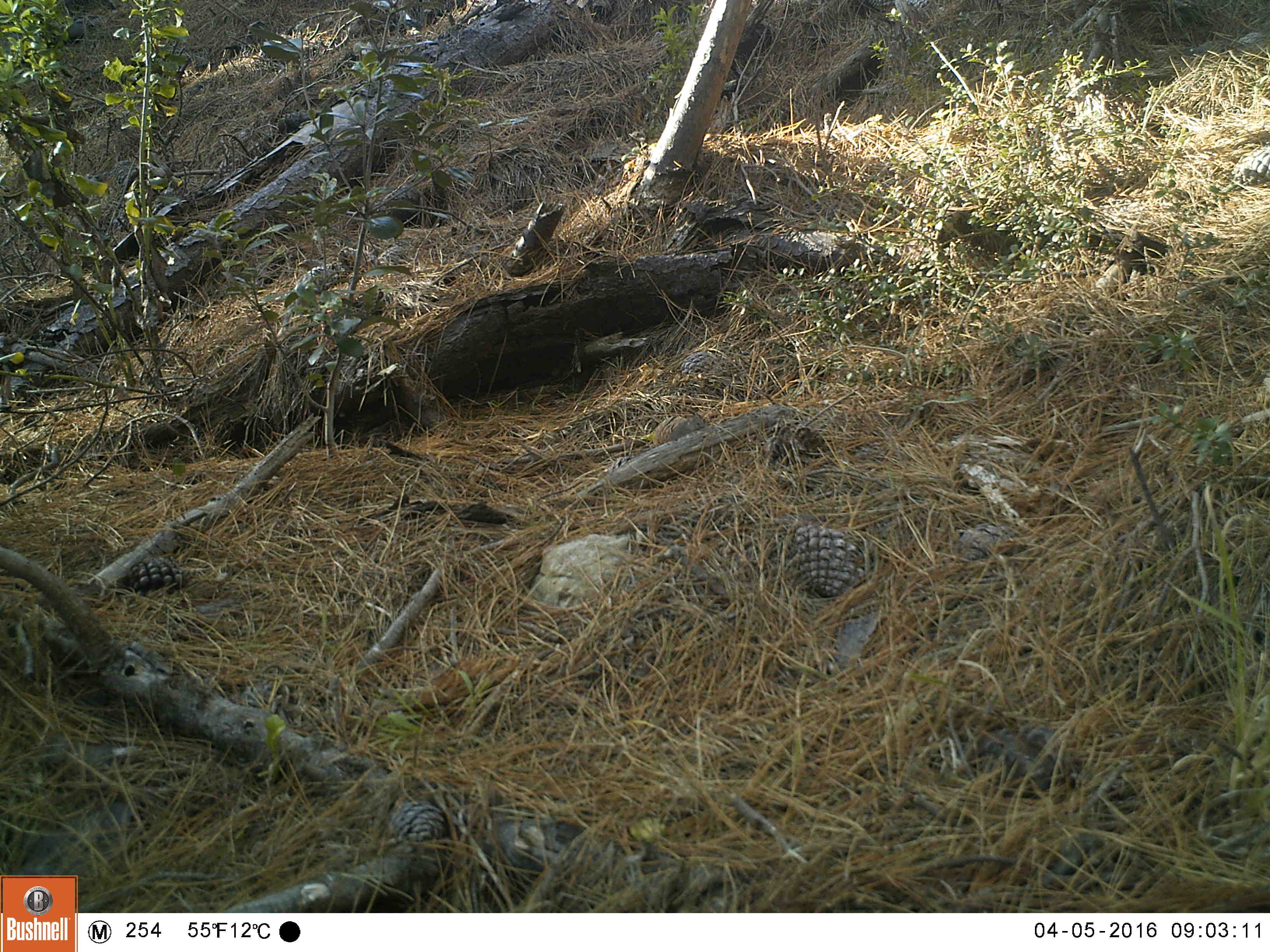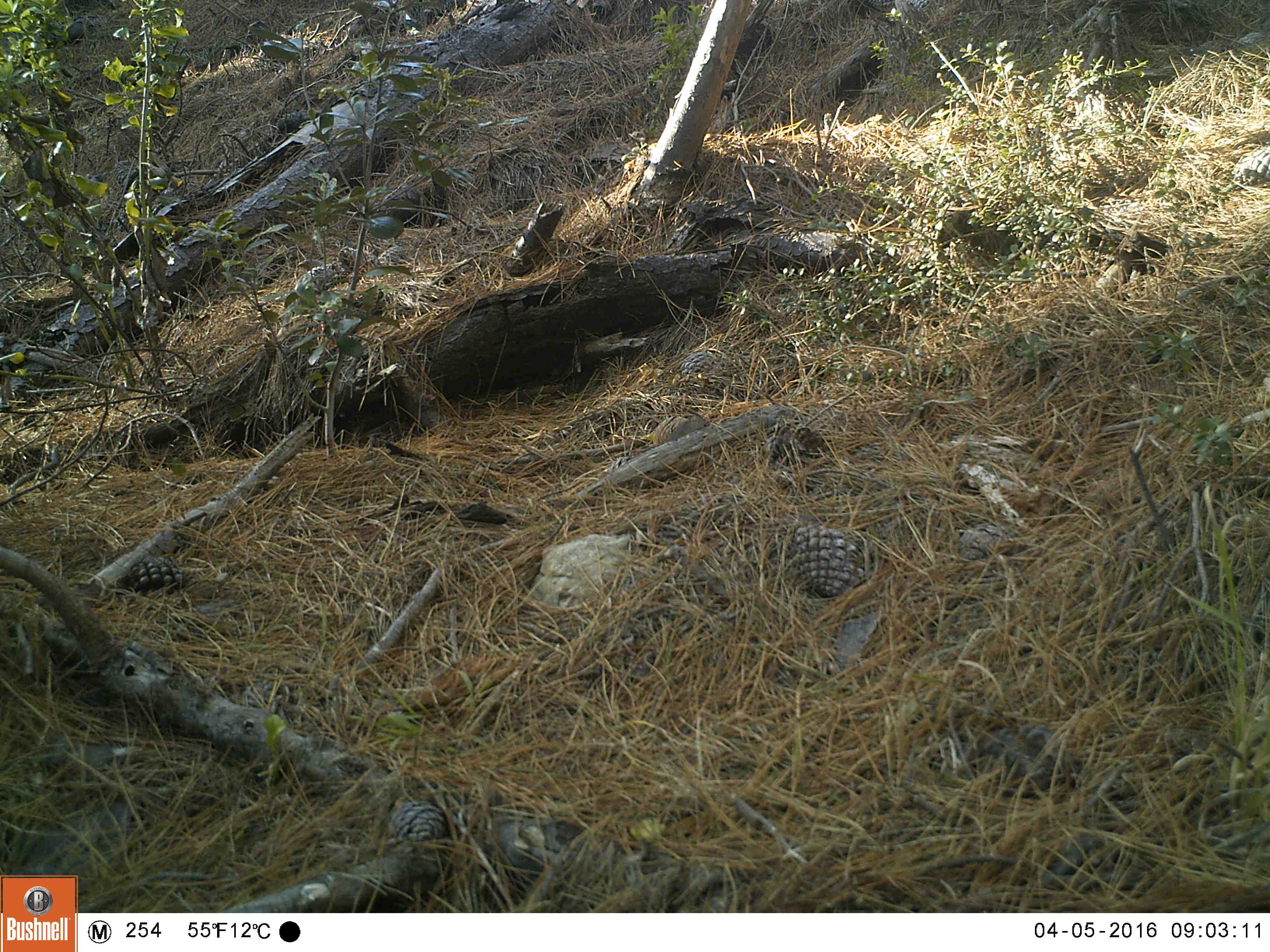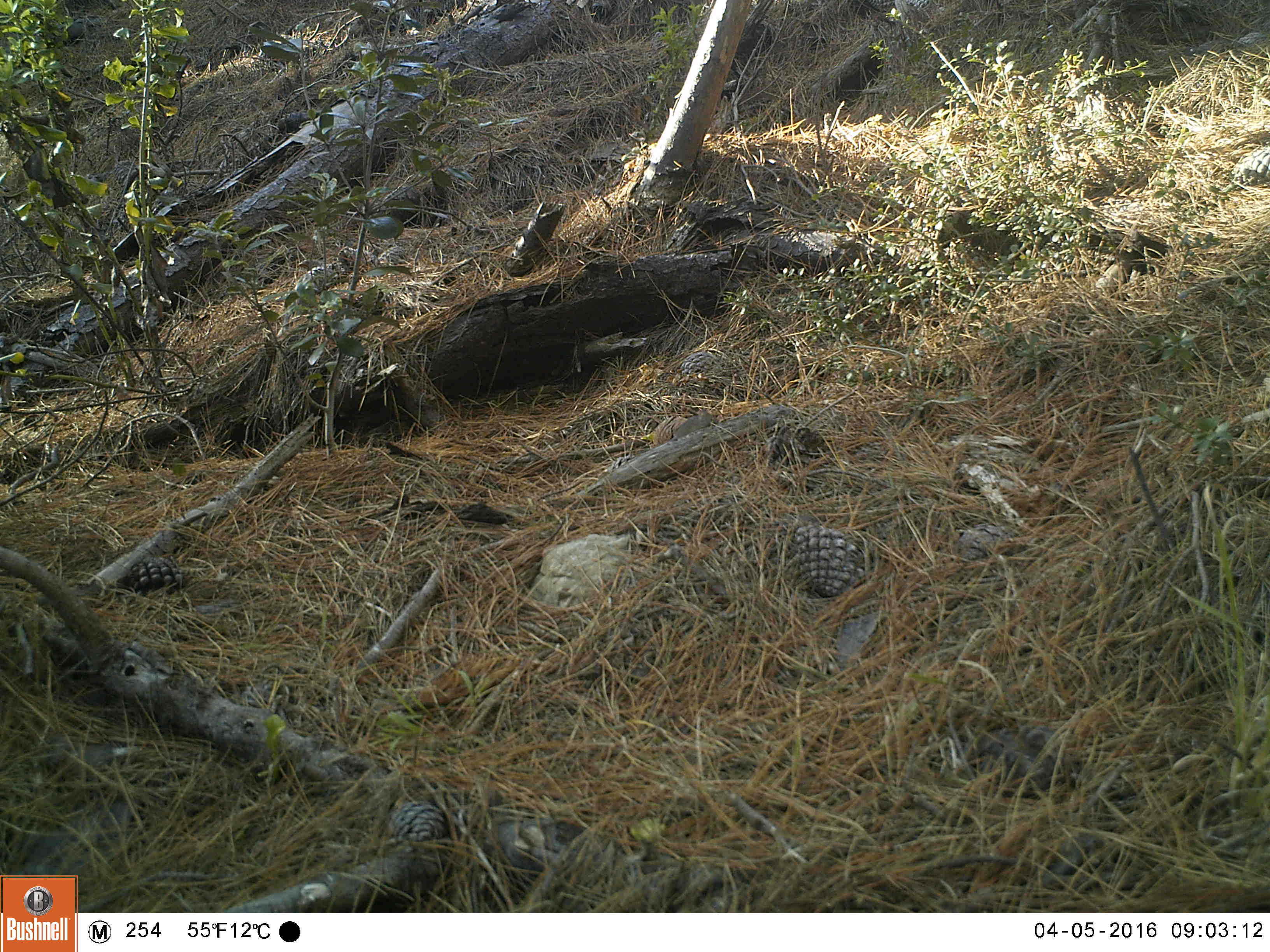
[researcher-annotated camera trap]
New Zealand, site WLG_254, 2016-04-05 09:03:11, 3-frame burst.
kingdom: Animalia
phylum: Chordata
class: Mammalia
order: Rodentia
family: Muridae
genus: Mus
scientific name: Mus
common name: mouse